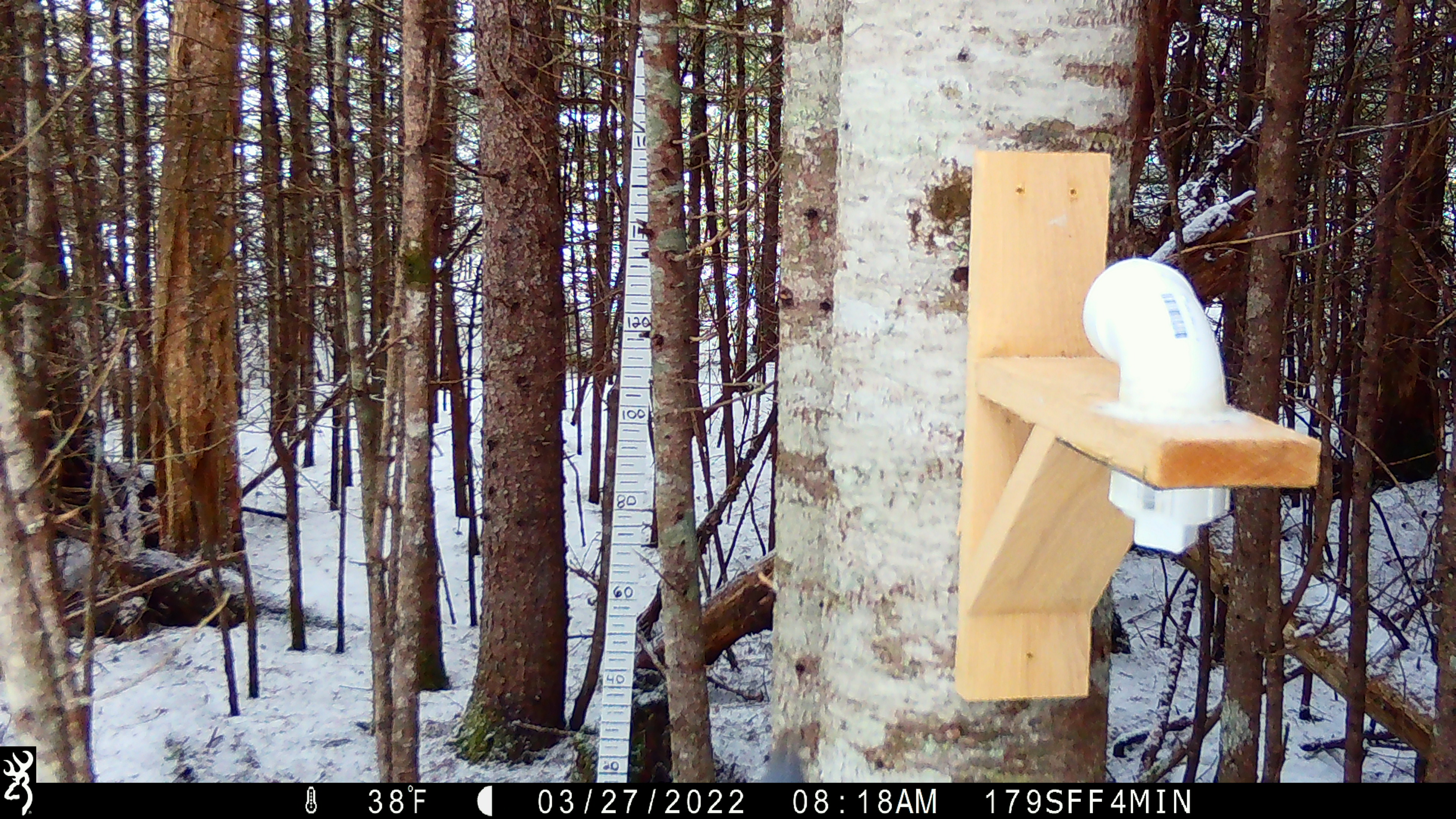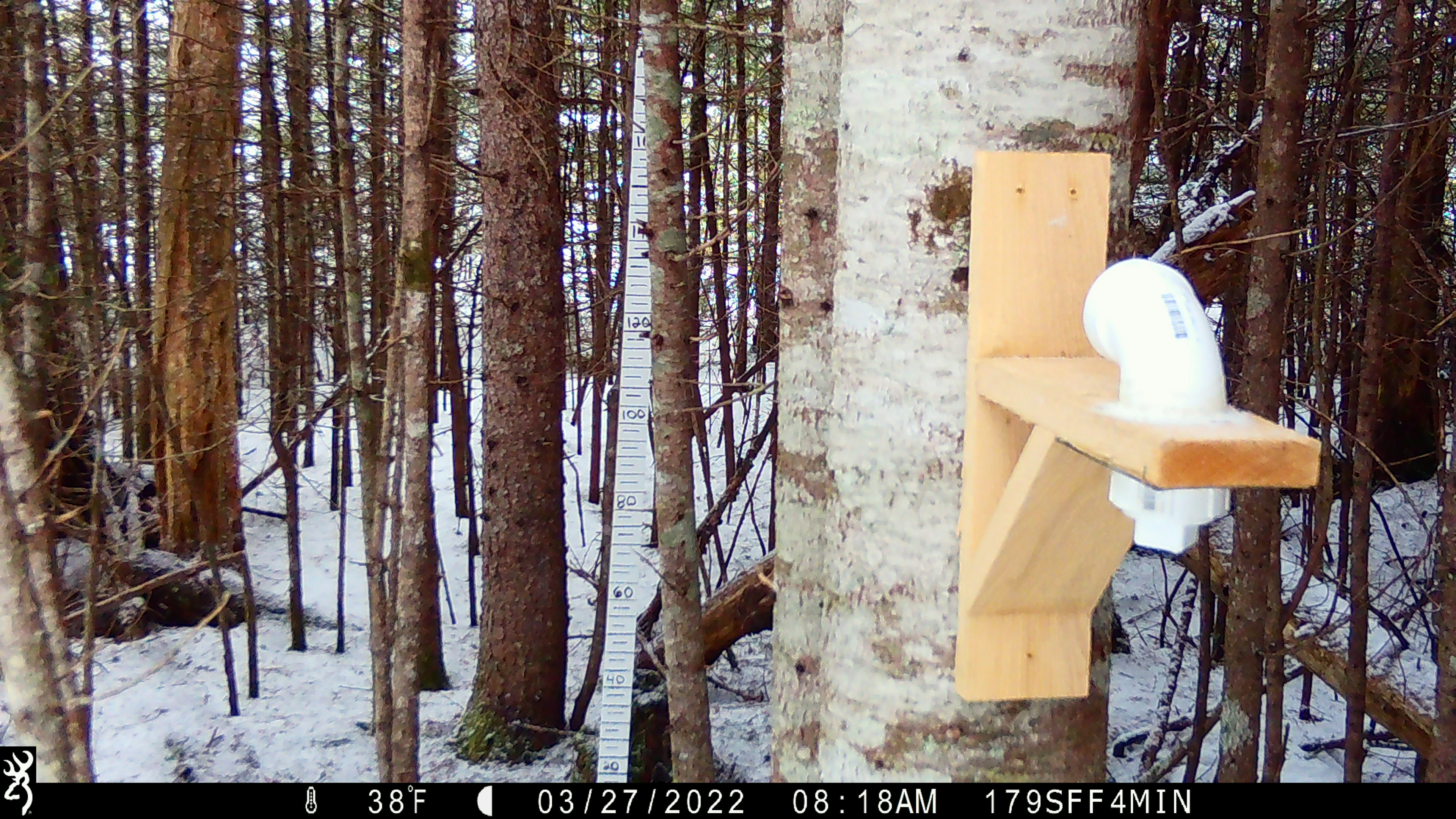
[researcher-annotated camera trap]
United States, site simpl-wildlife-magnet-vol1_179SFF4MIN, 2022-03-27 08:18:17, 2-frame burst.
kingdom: Animalia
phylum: Chordata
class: Aves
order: Passeriformes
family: Sittidae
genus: Sitta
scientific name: Sitta canadensis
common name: red-breasted nuthatch